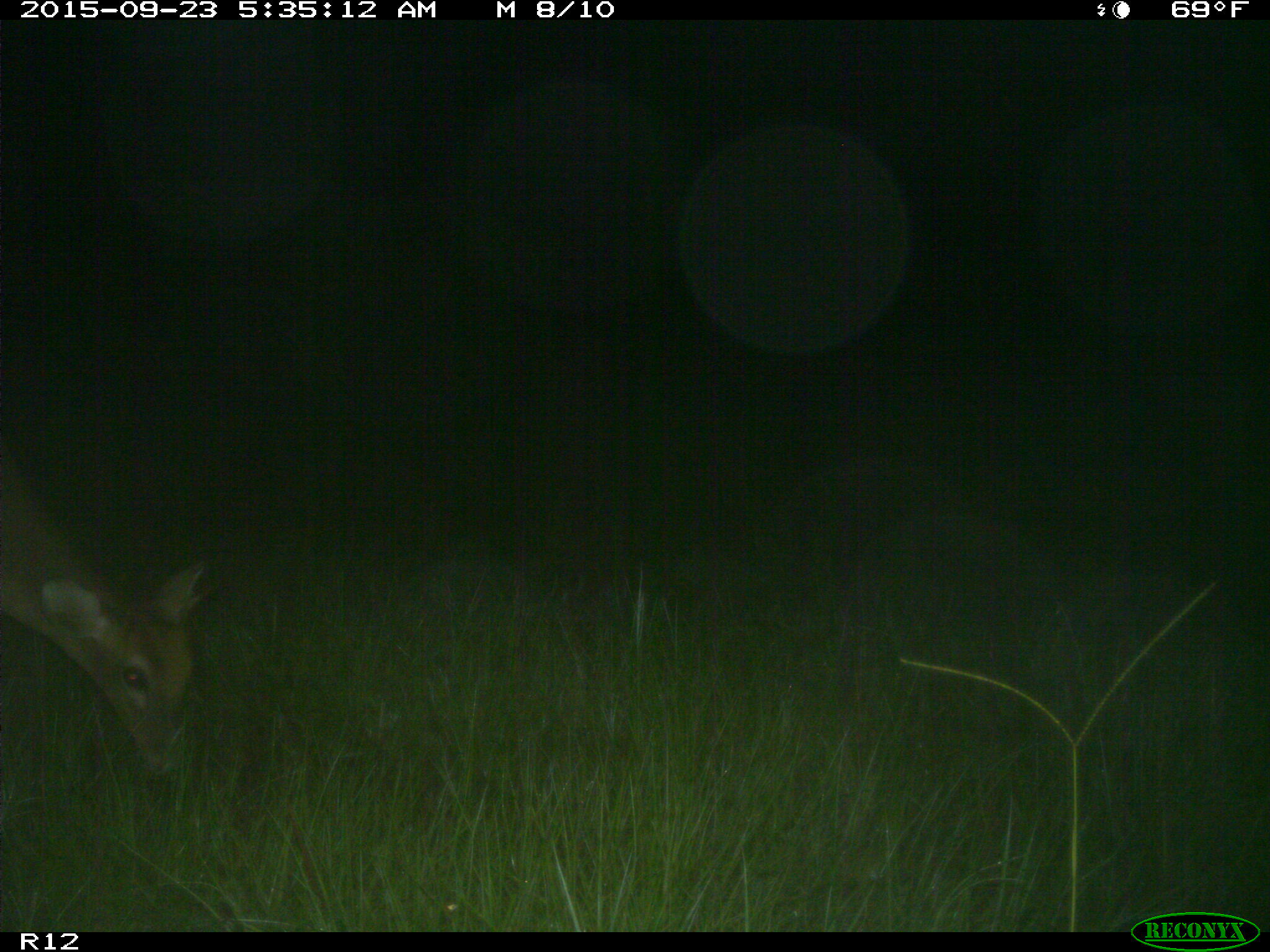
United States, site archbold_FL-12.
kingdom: Animalia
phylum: Chordata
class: Mammalia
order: Artiodactyla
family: Cervidae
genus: Odocoileus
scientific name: Odocoileus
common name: deer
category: unidentified deer